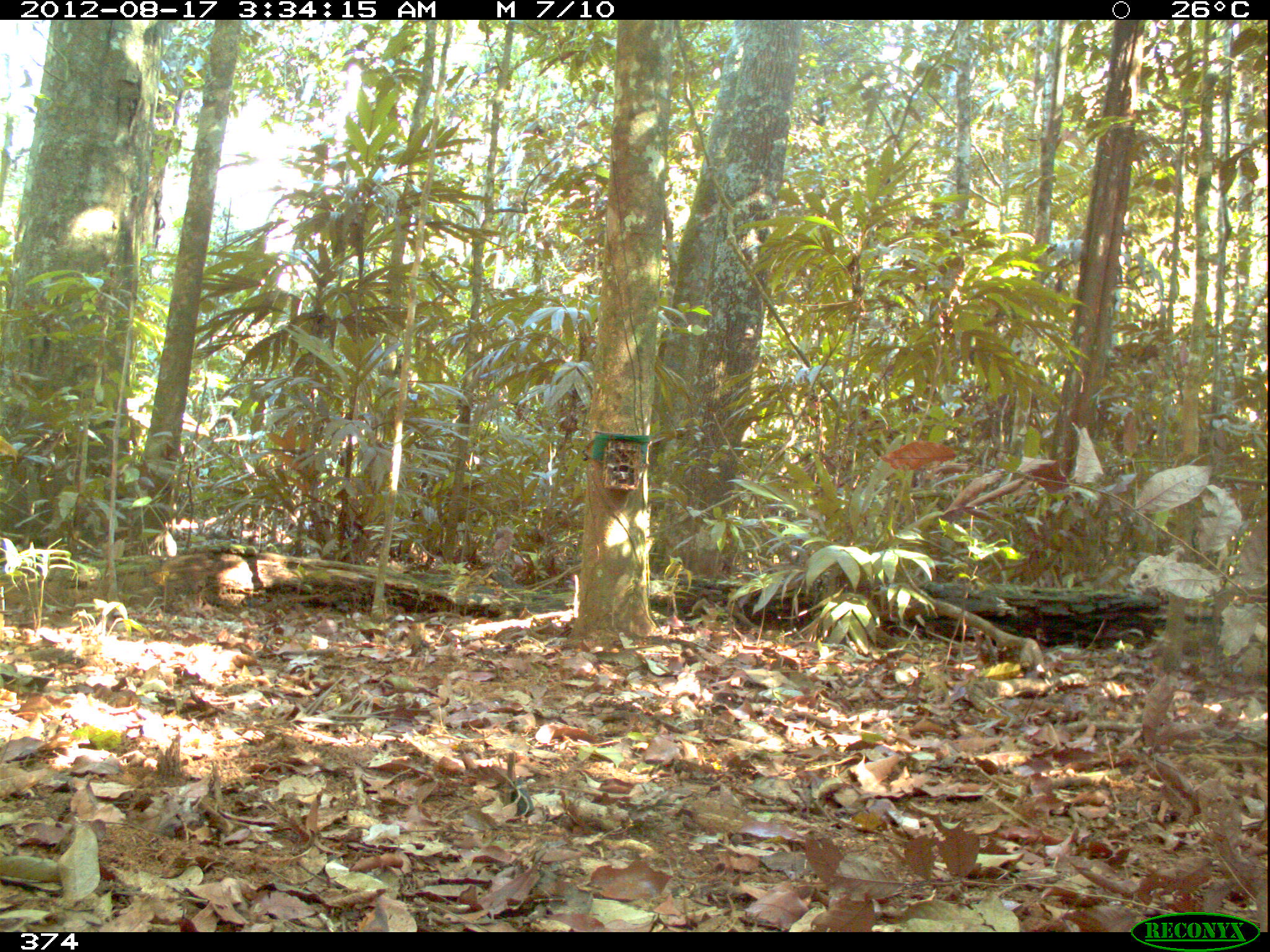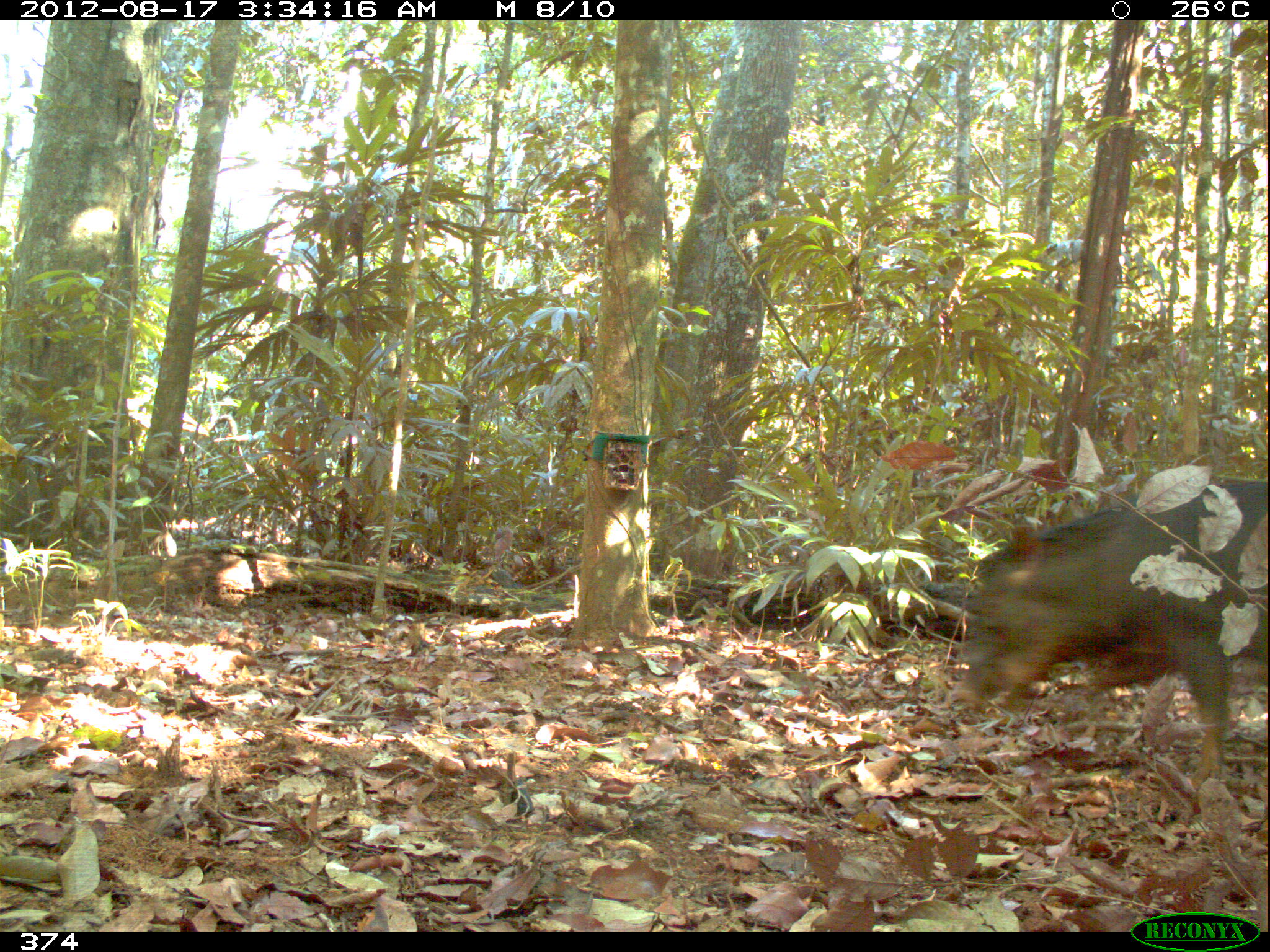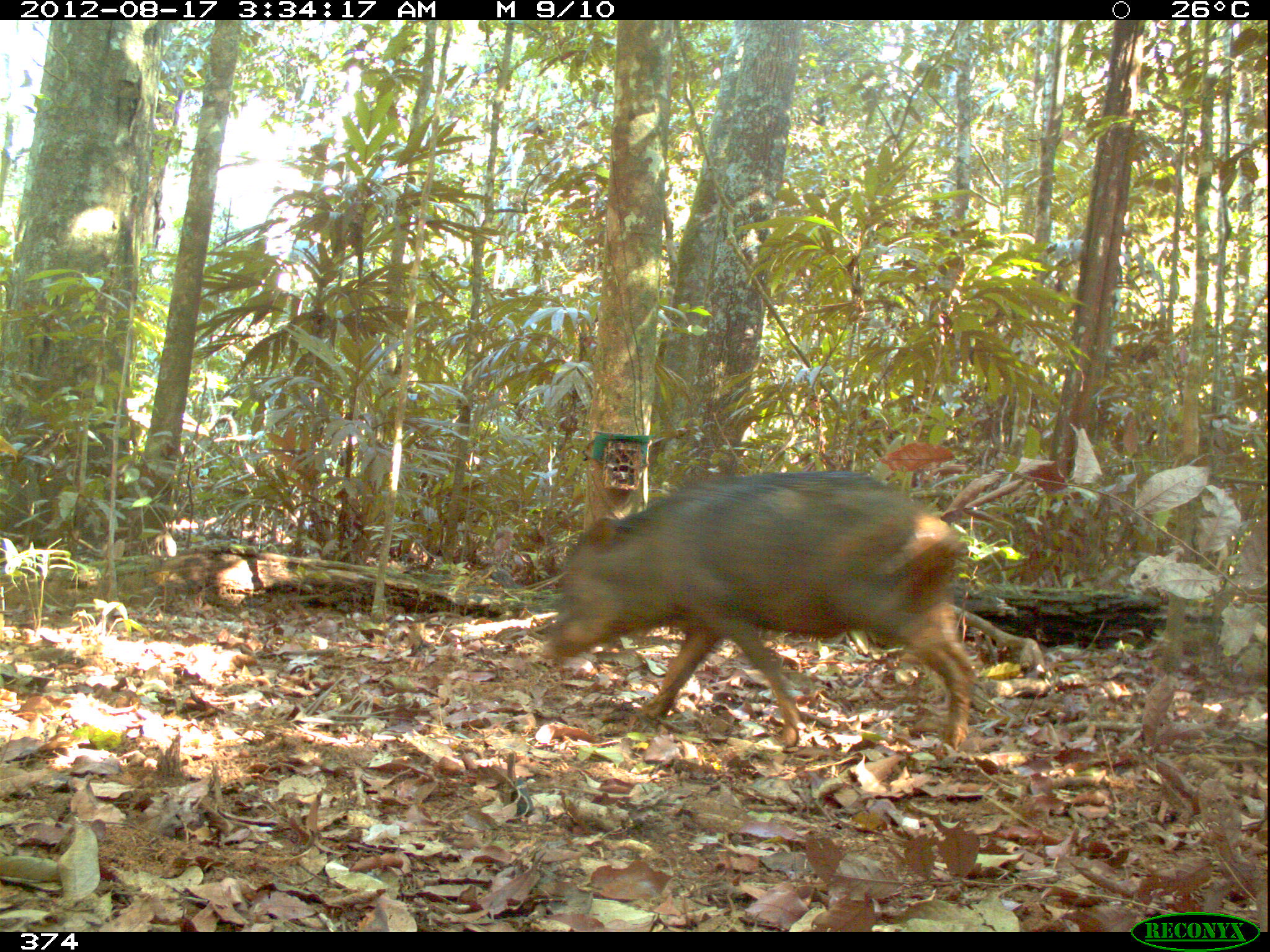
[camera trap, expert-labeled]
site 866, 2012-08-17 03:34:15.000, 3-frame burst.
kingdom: Animalia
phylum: Chordata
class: Mammalia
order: Artiodactyla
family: Tayassuidae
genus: Tayassu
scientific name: Tayassu pecari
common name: white-lipped peccary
Tayassu pecari (white-lipped peccary).